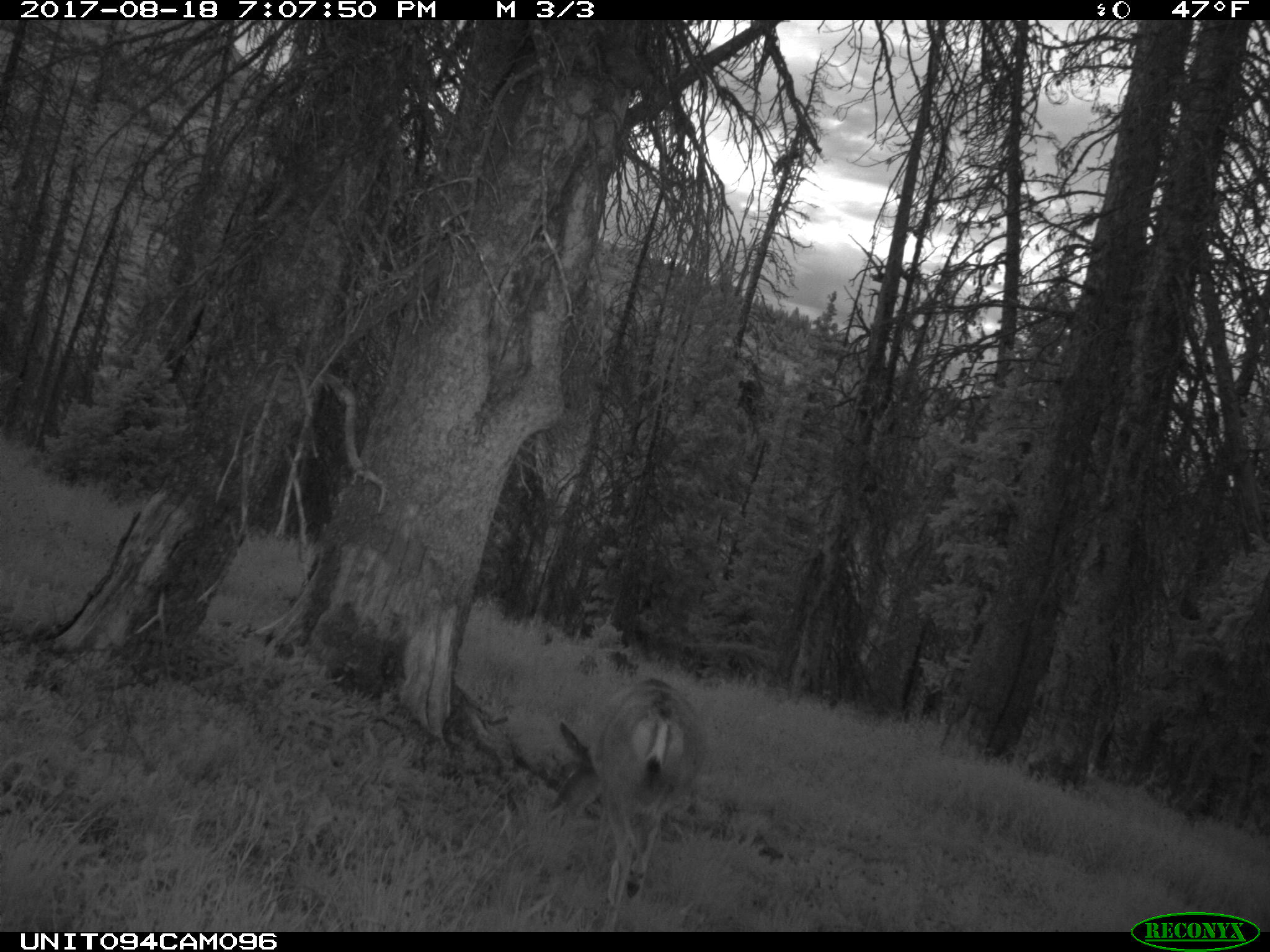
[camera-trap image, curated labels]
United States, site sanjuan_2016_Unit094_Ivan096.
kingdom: Animalia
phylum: Chordata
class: Mammalia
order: Artiodactyla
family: Cervidae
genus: Odocoileus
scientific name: Odocoileus hemionus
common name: mule deer